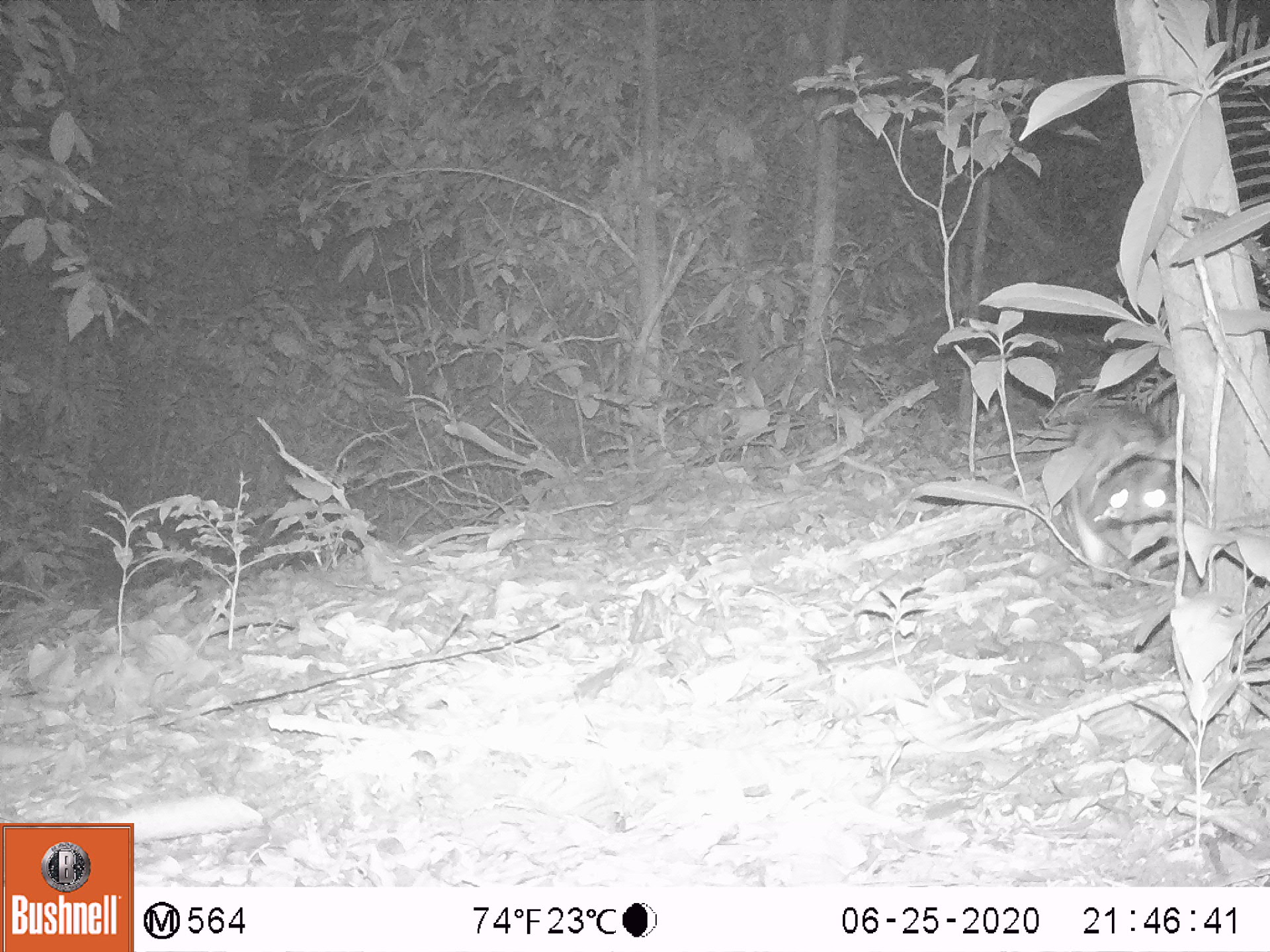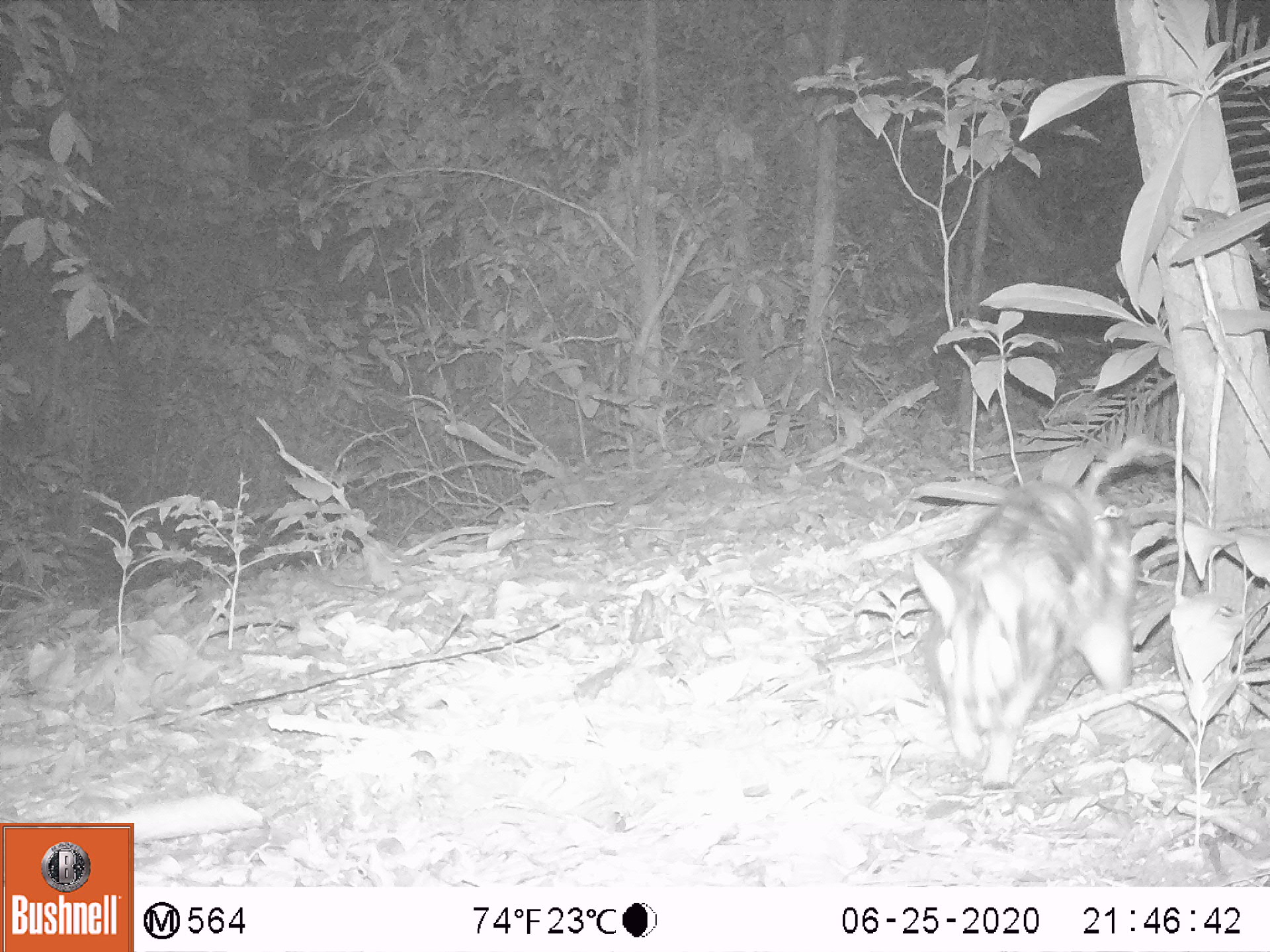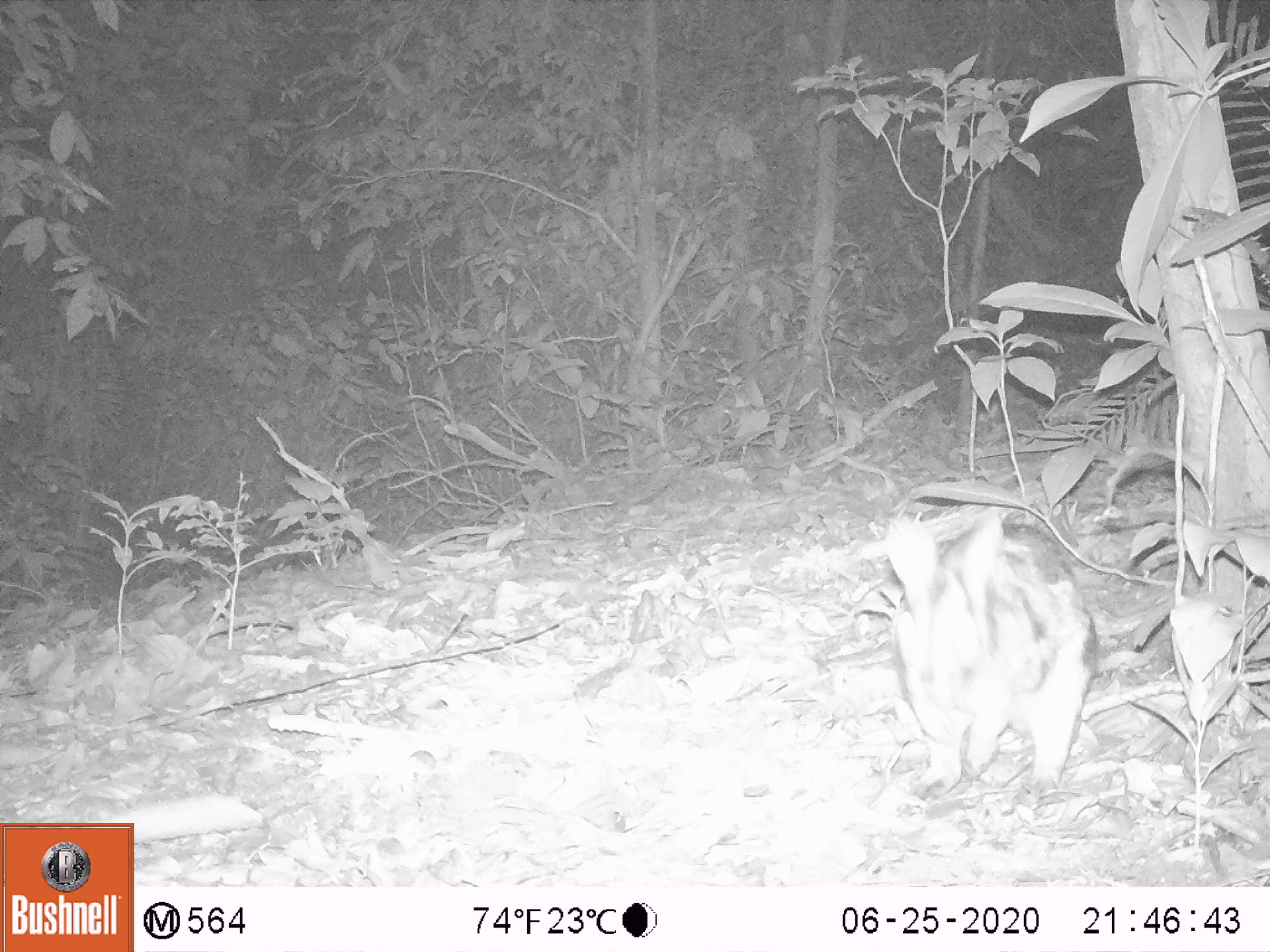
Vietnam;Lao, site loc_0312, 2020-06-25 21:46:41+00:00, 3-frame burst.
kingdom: Animalia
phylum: Chordata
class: Mammalia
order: Lagomorpha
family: Leporidae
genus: Nesolagus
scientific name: Nesolagus timminsi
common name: annamite striped rabbit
Annamite striped rabbit (Nesolagus timminsi). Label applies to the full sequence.